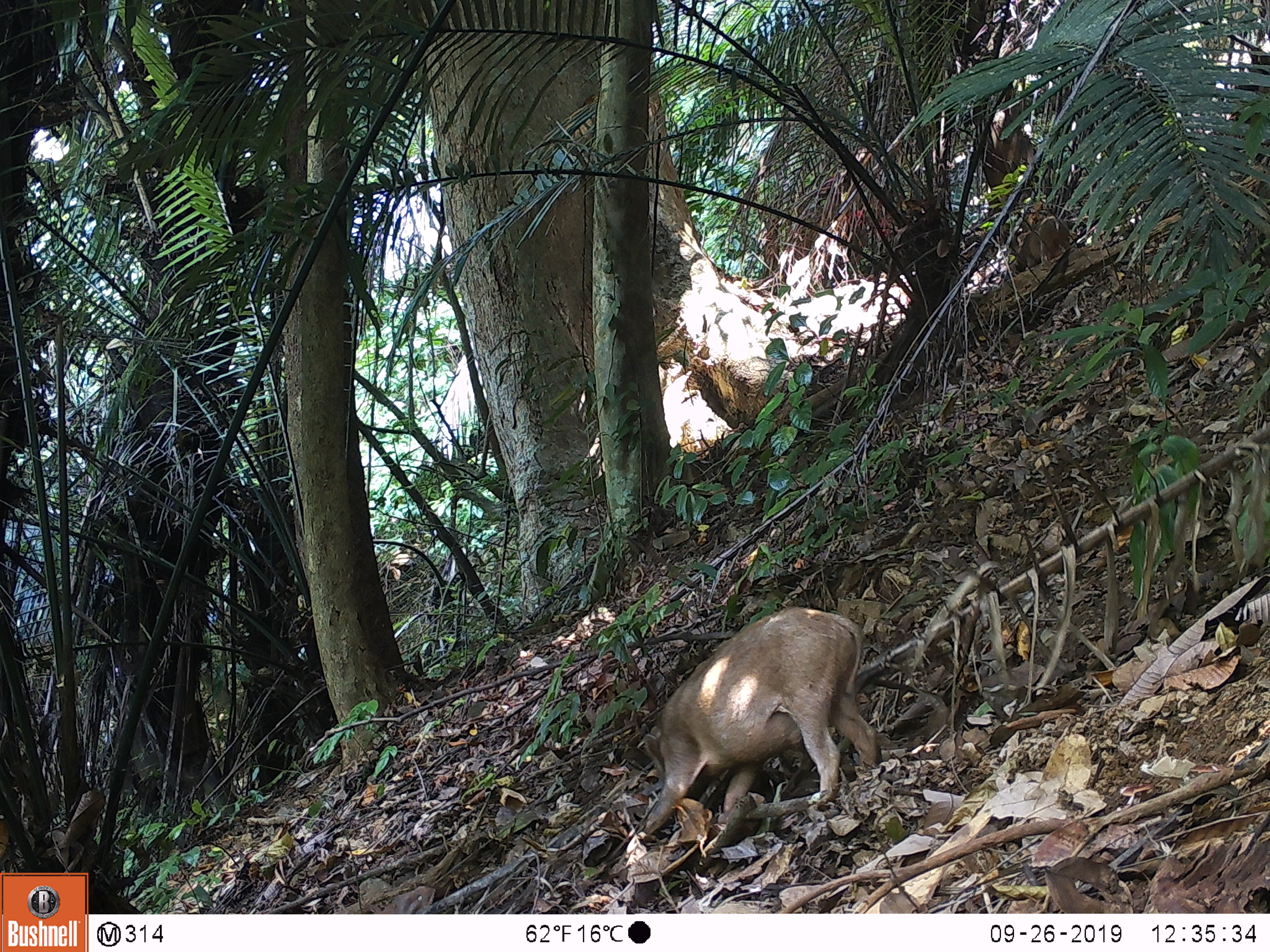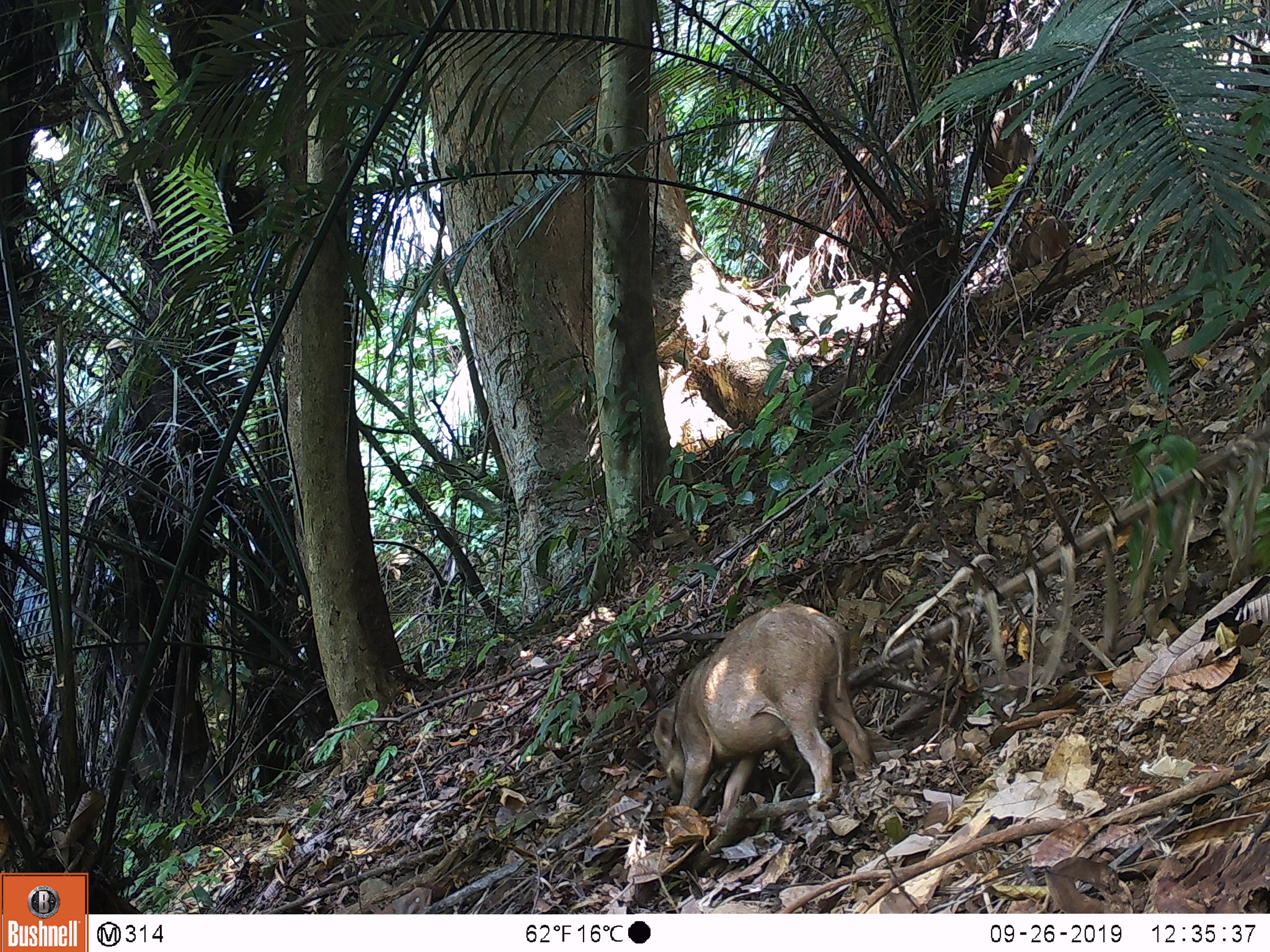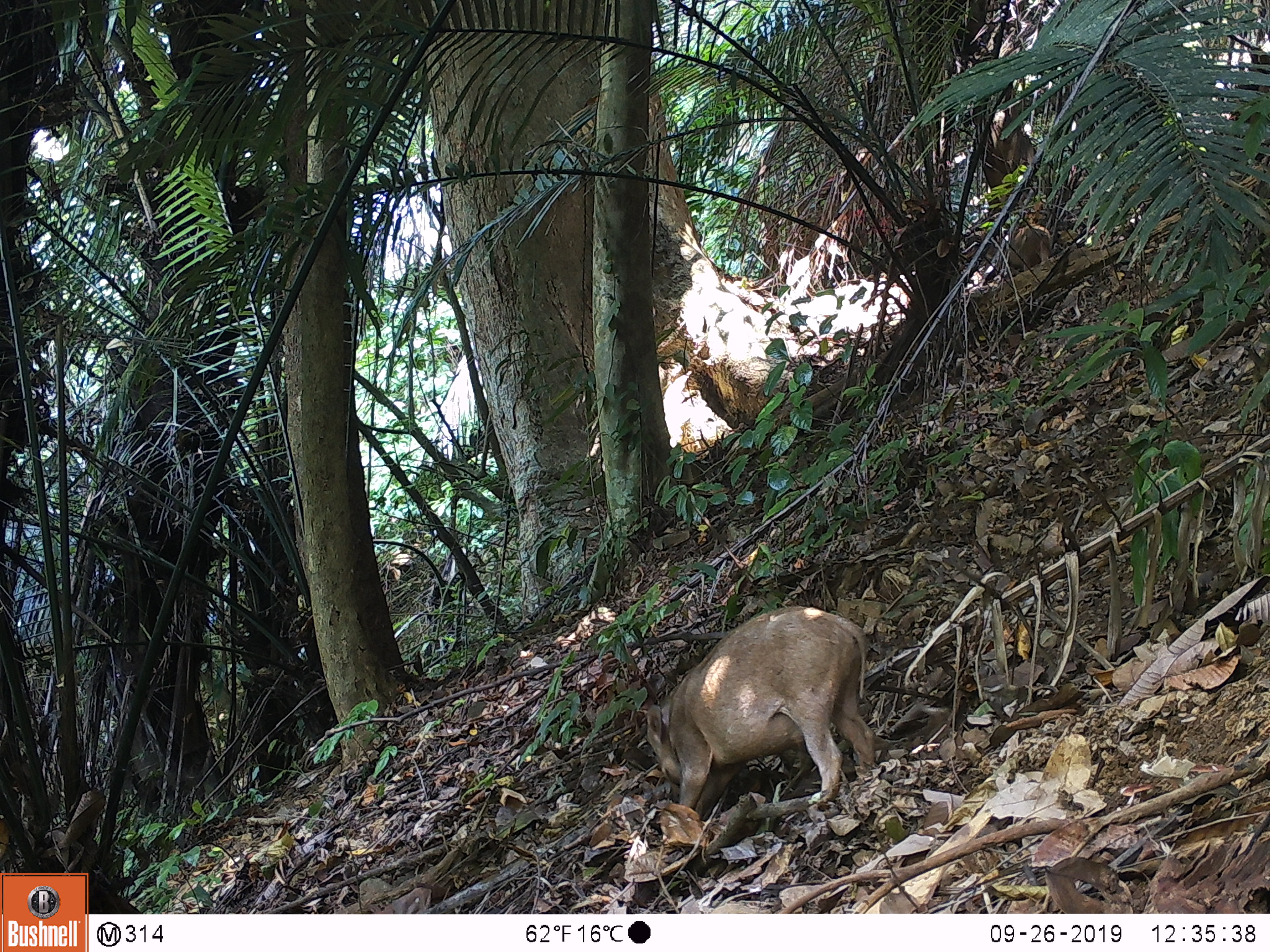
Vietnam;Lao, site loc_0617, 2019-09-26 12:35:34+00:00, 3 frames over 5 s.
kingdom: Animalia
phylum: Chordata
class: Mammalia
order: Artiodactyla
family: Suidae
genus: Sus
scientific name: Sus scrofa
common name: eurasian wild pig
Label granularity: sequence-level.